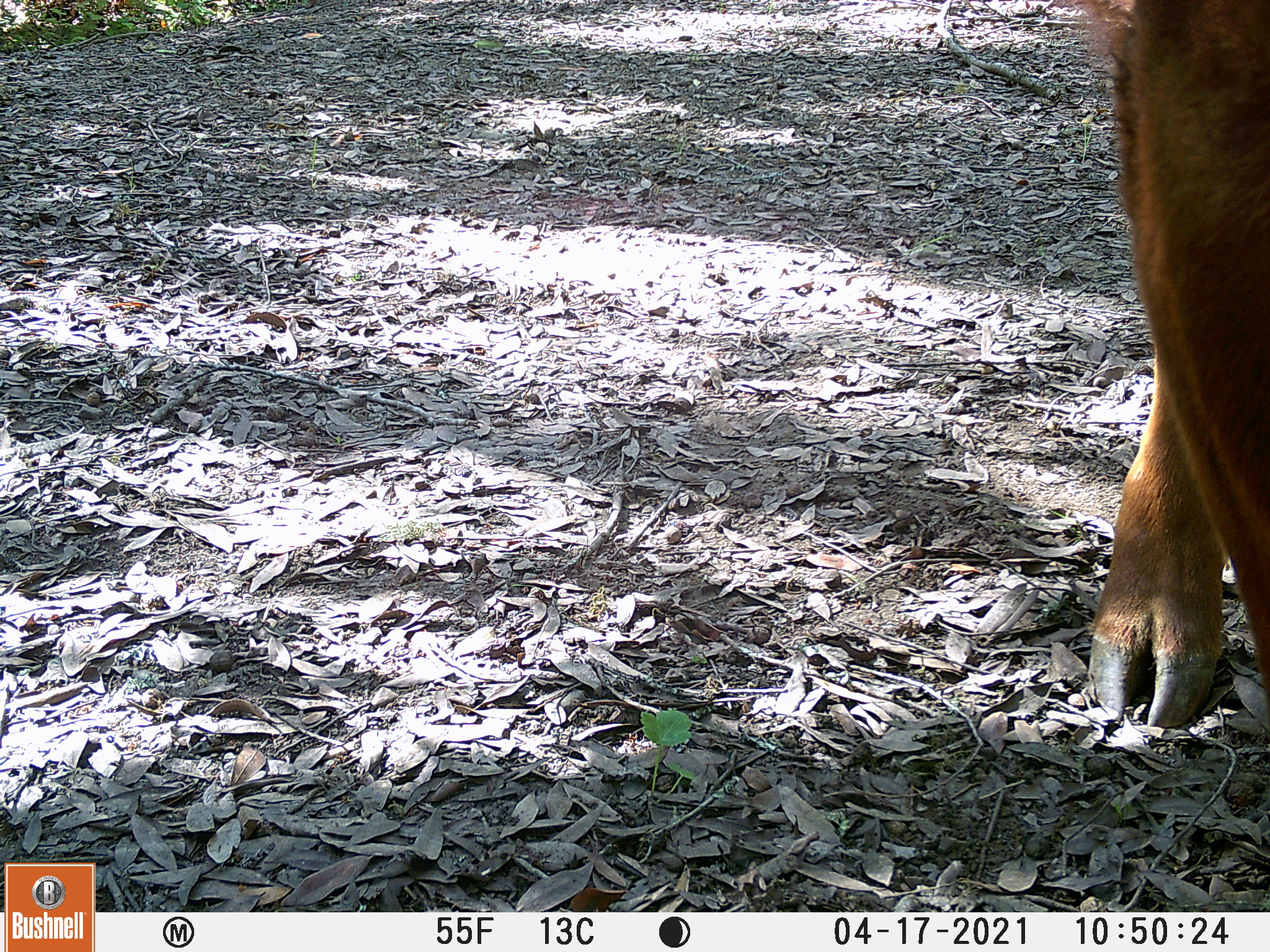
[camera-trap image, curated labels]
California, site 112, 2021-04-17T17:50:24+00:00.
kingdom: Animalia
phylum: Chordata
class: Mammalia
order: Artiodactyla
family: Bovidae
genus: Bos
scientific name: Bos taurus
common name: domestic cattle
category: cattle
Cattle (domestic cattle) (Bos taurus).